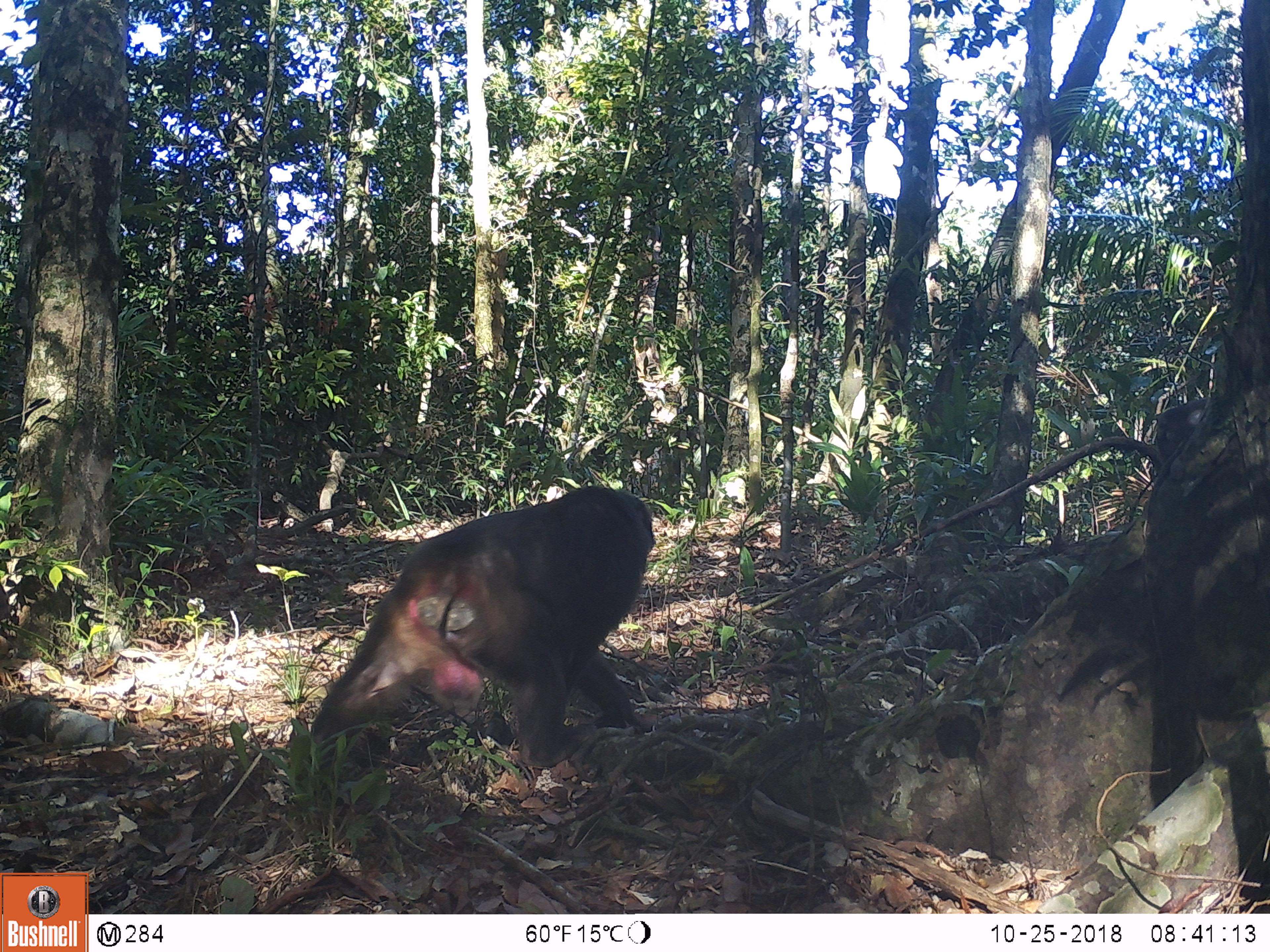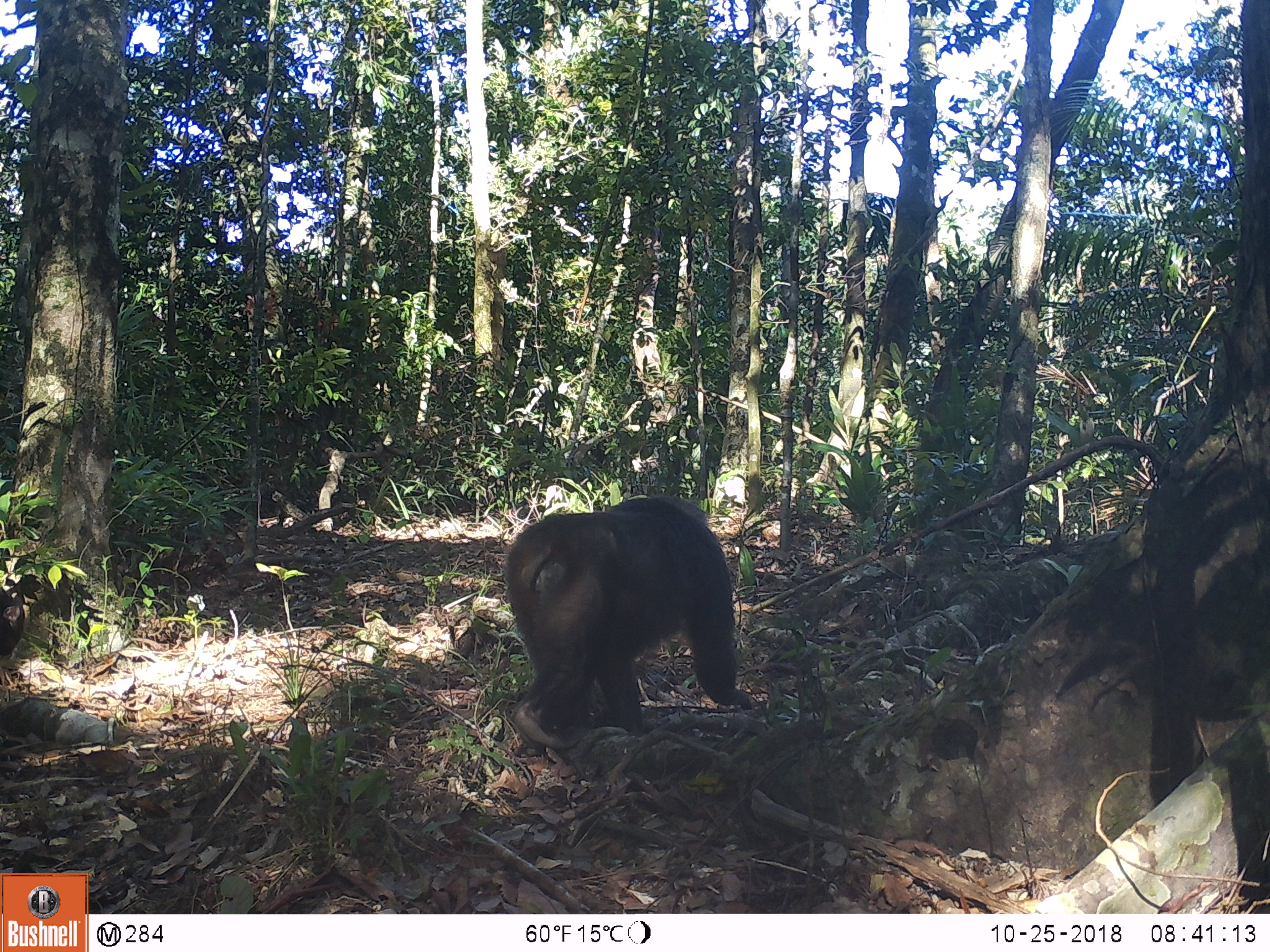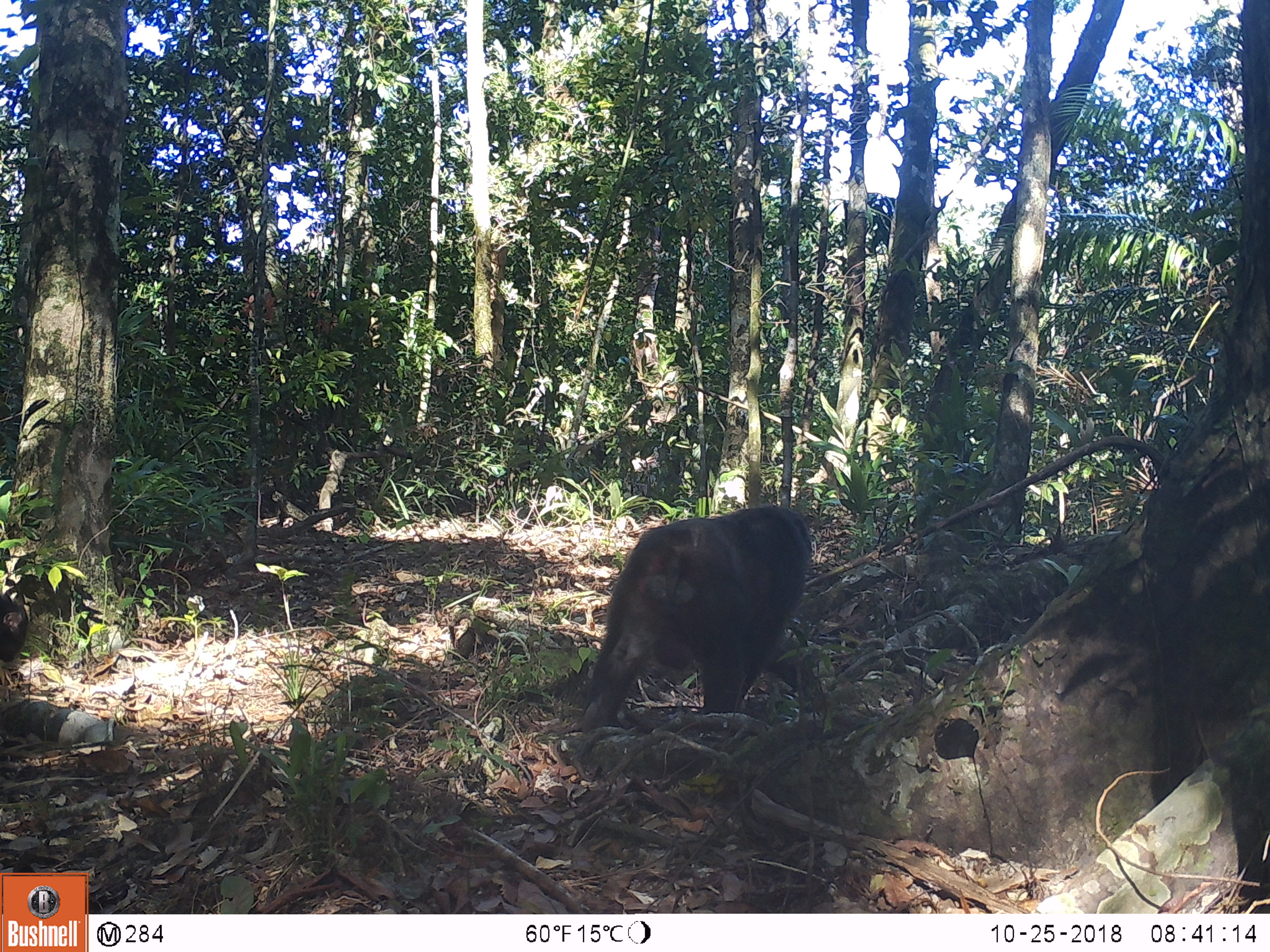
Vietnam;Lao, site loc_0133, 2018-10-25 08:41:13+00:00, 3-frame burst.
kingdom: Animalia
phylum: Chordata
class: Mammalia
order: Primates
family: Cercopithecidae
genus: Macaca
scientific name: Macaca arctoides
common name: stump-tailed macaque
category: stump tailed macaque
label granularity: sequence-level